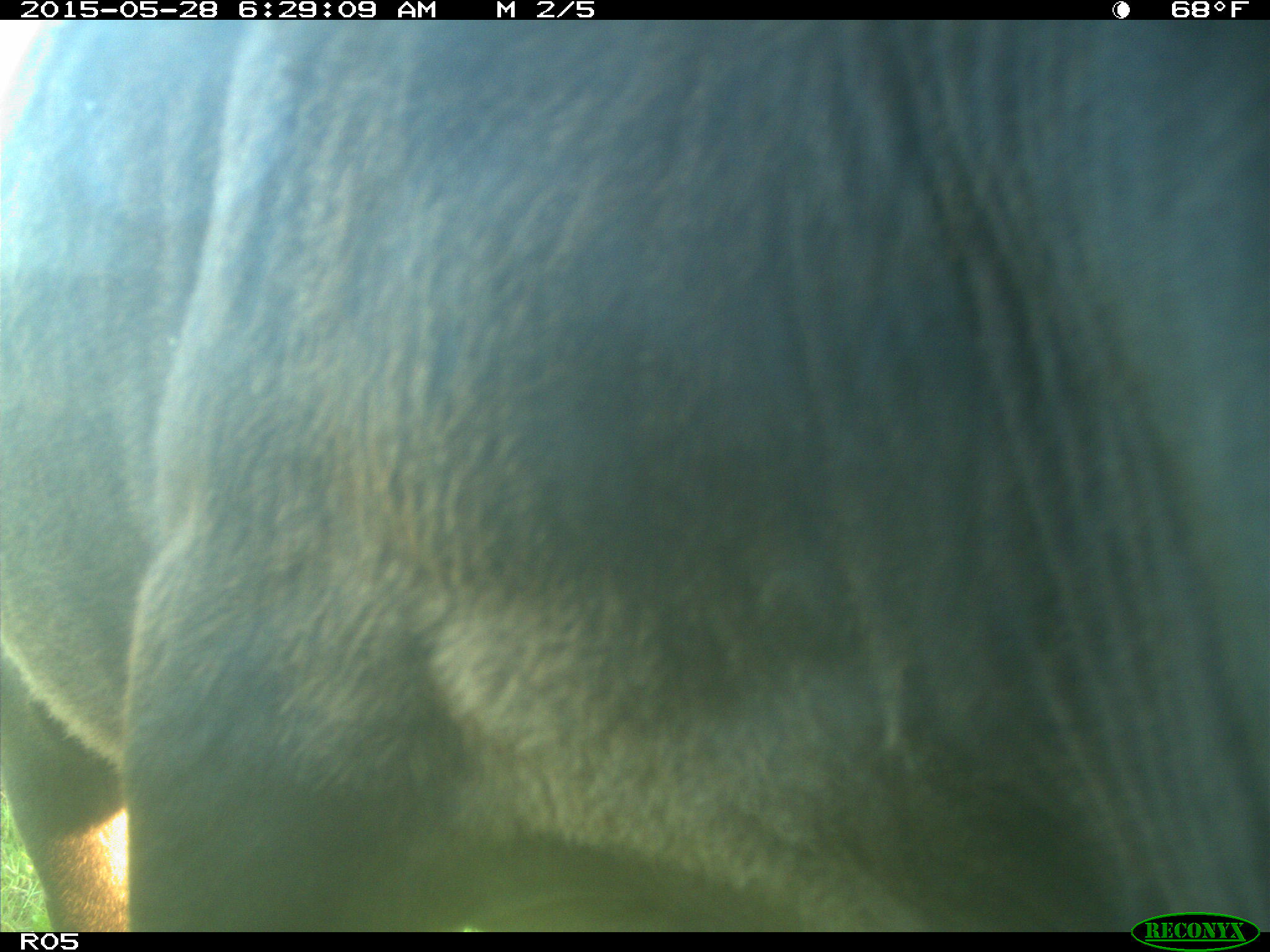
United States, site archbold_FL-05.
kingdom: Animalia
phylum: Chordata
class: Mammalia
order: Artiodactyla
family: Bovidae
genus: Bos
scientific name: Bos taurus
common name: domestic cow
Bos taurus (domestic cow).